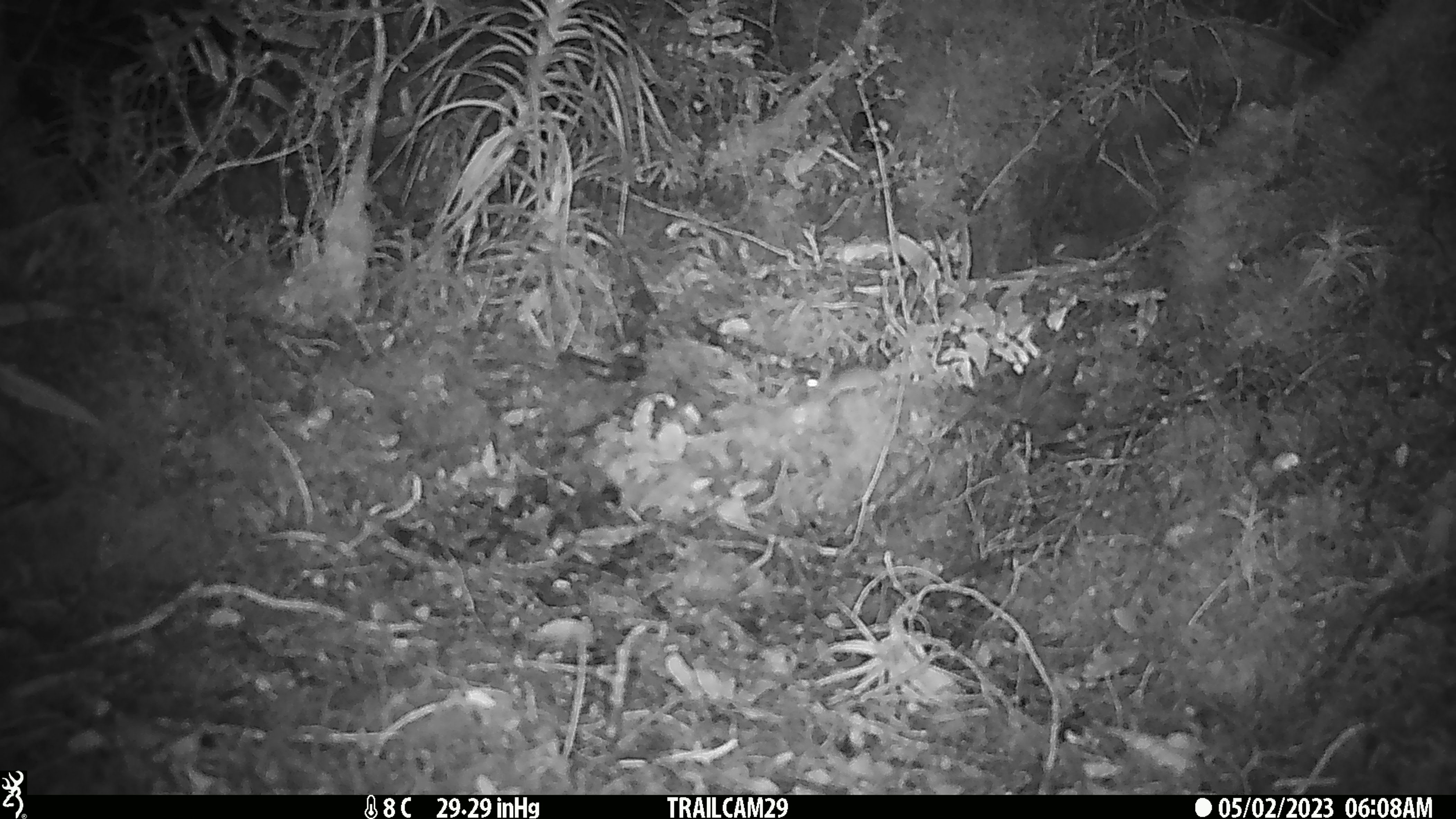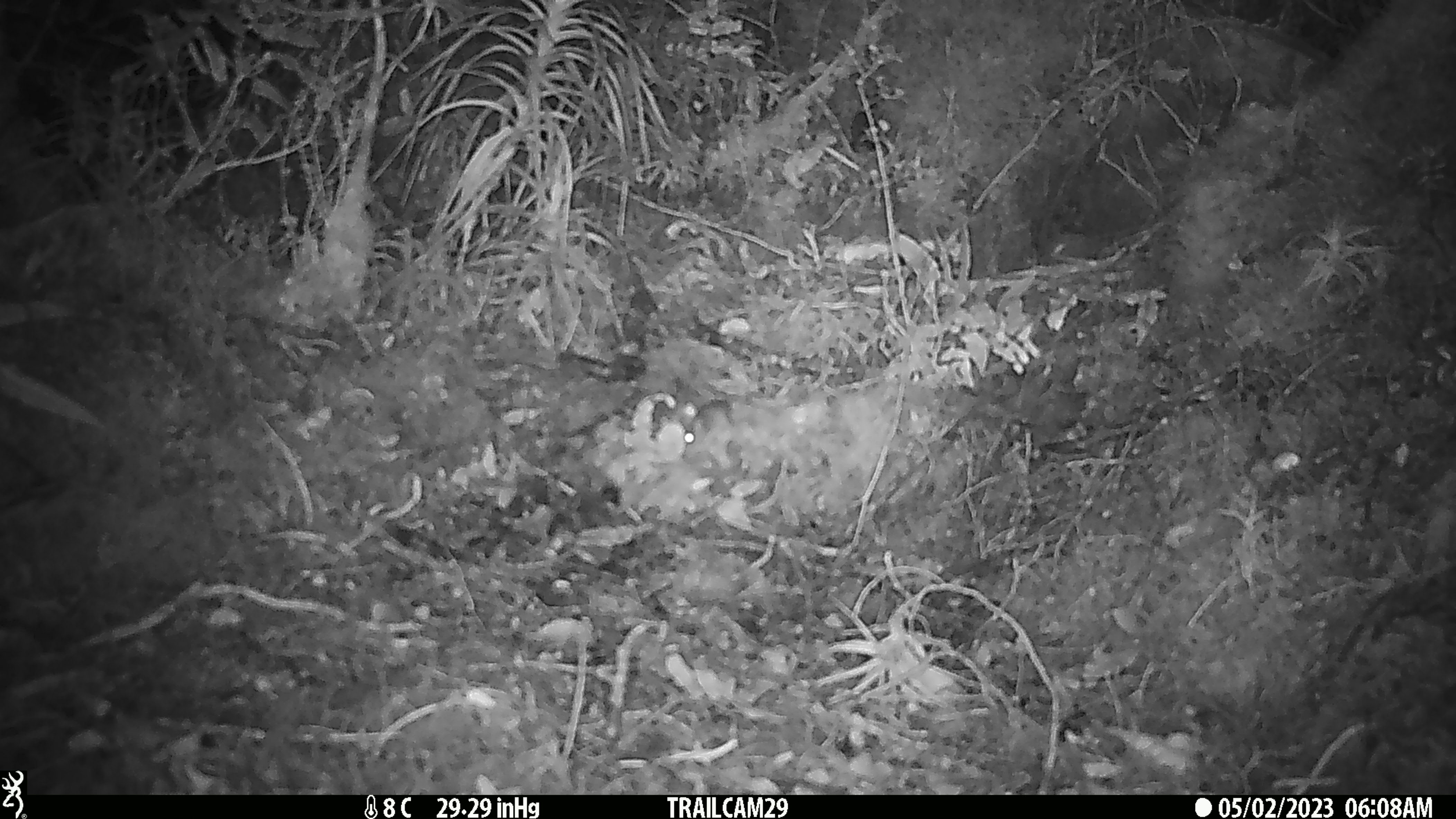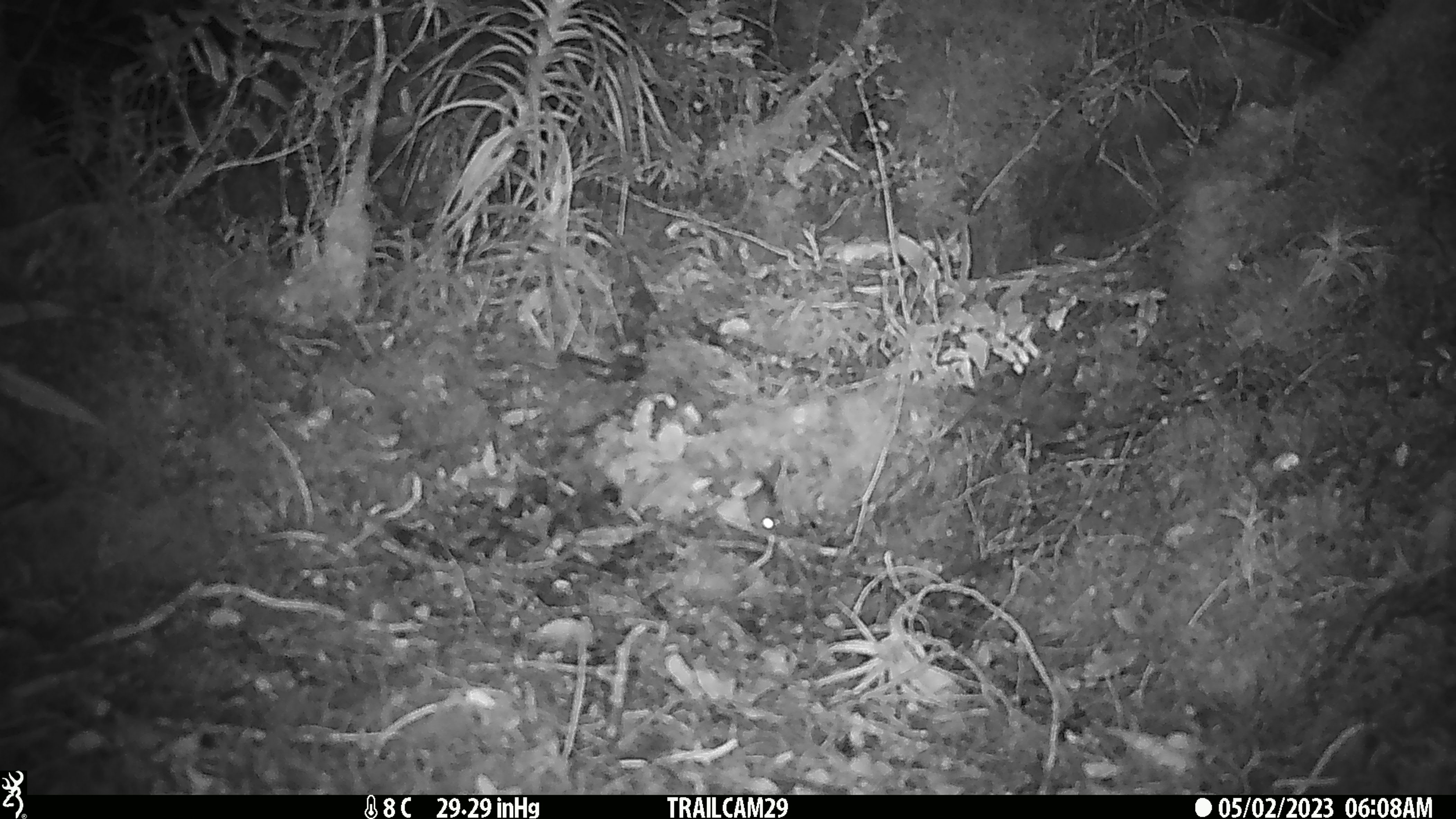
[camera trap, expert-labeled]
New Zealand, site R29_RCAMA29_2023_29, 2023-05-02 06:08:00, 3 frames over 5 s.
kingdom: Animalia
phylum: Chordata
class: Mammalia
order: Rodentia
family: Muridae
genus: Mus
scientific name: Mus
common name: mouse